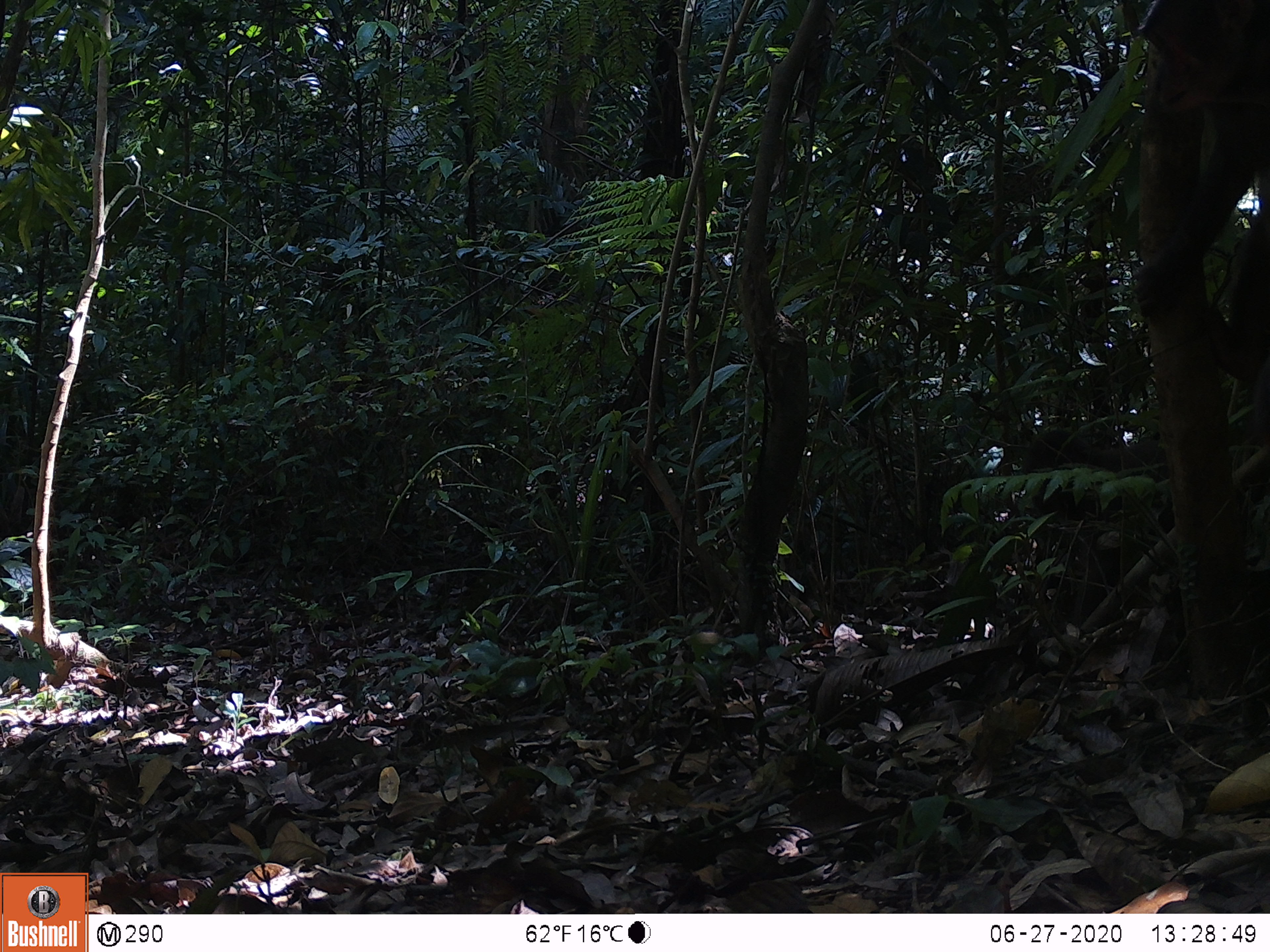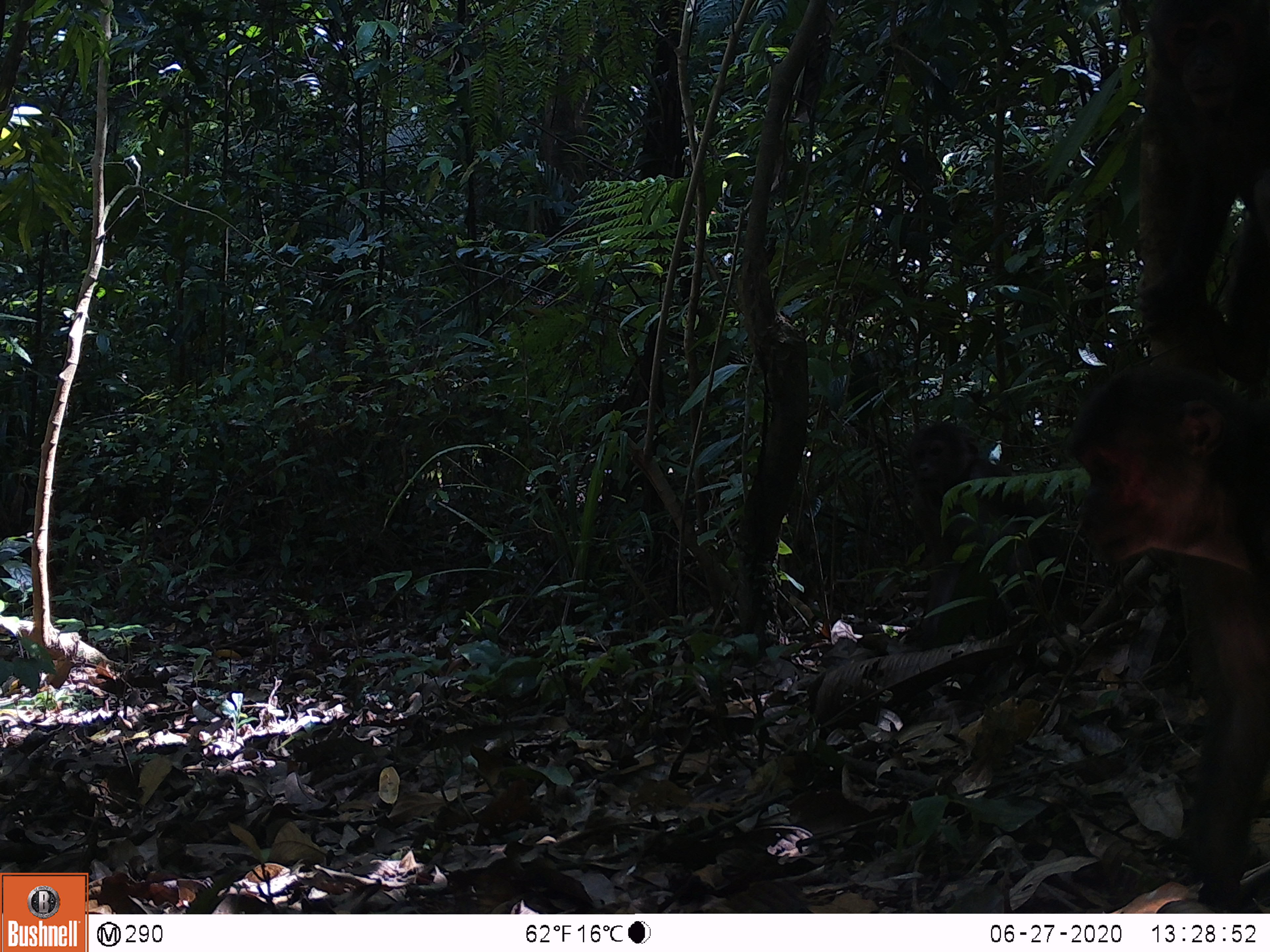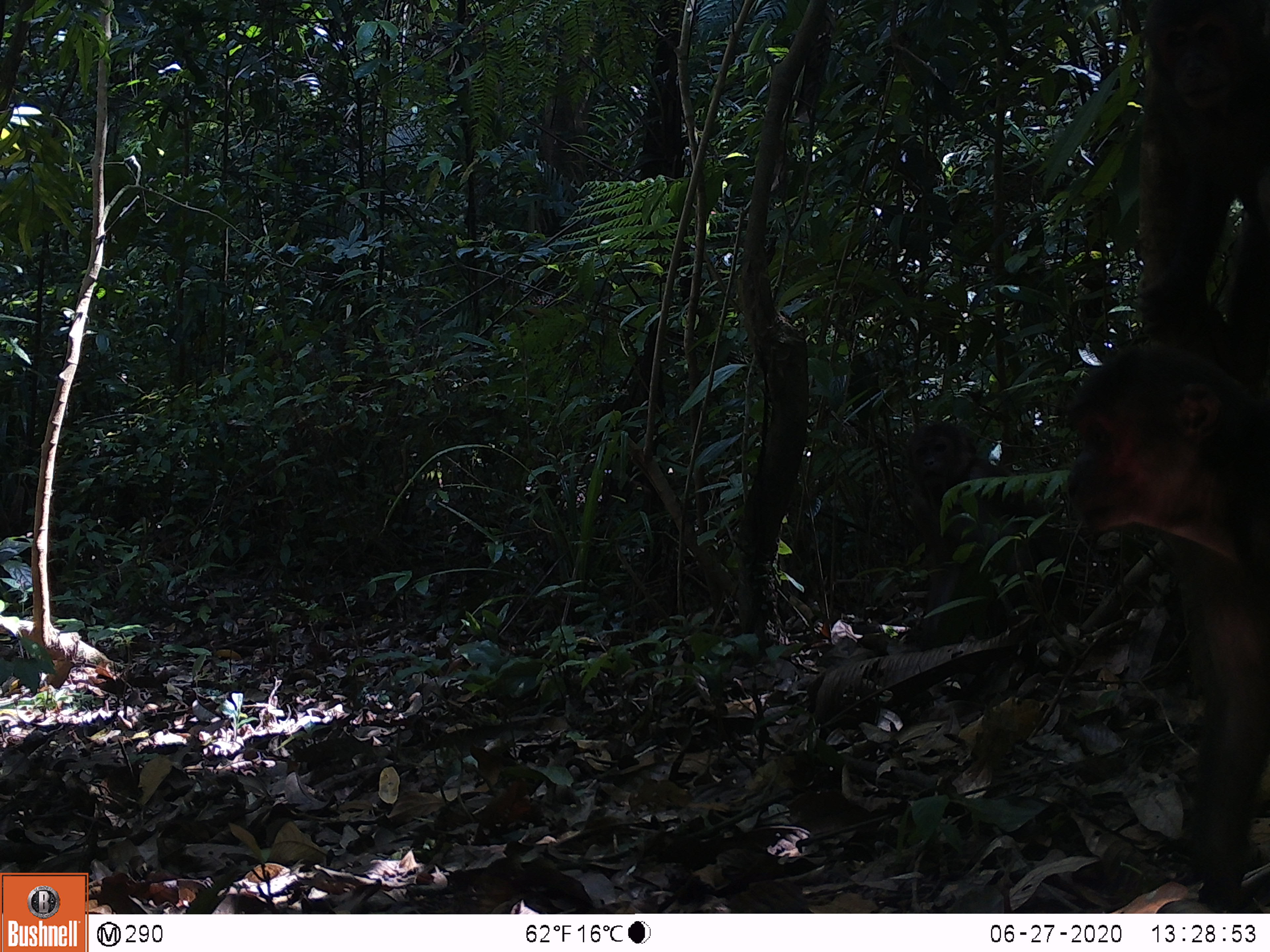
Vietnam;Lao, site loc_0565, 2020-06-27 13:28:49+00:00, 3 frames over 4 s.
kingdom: Animalia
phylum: Chordata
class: Mammalia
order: Primates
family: Cercopithecidae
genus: Macaca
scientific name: Macaca arctoides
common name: stump-tailed macaque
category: stump tailed macaque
Stump tailed macaque (stump-tailed macaque) (Macaca arctoides). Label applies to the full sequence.